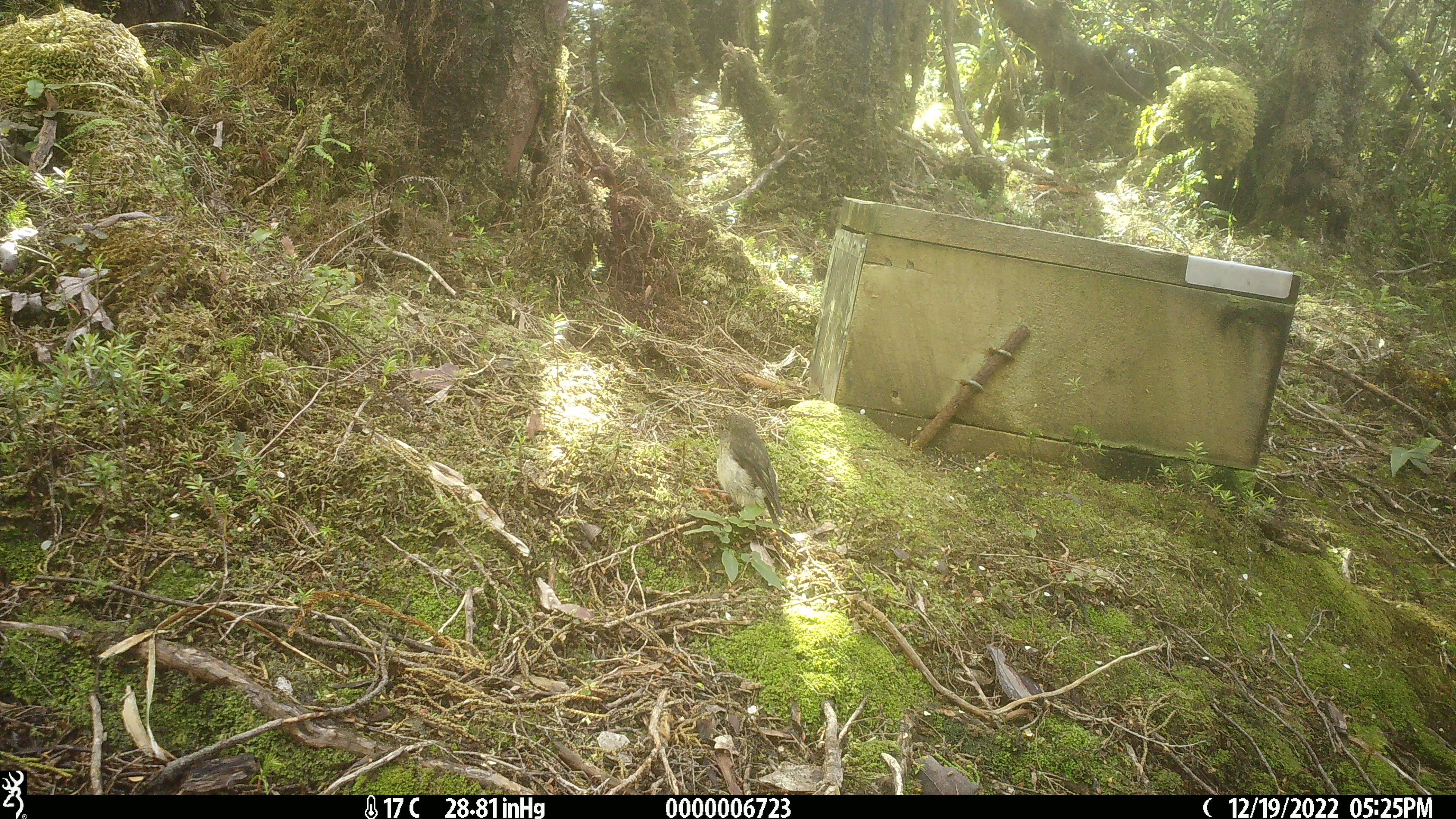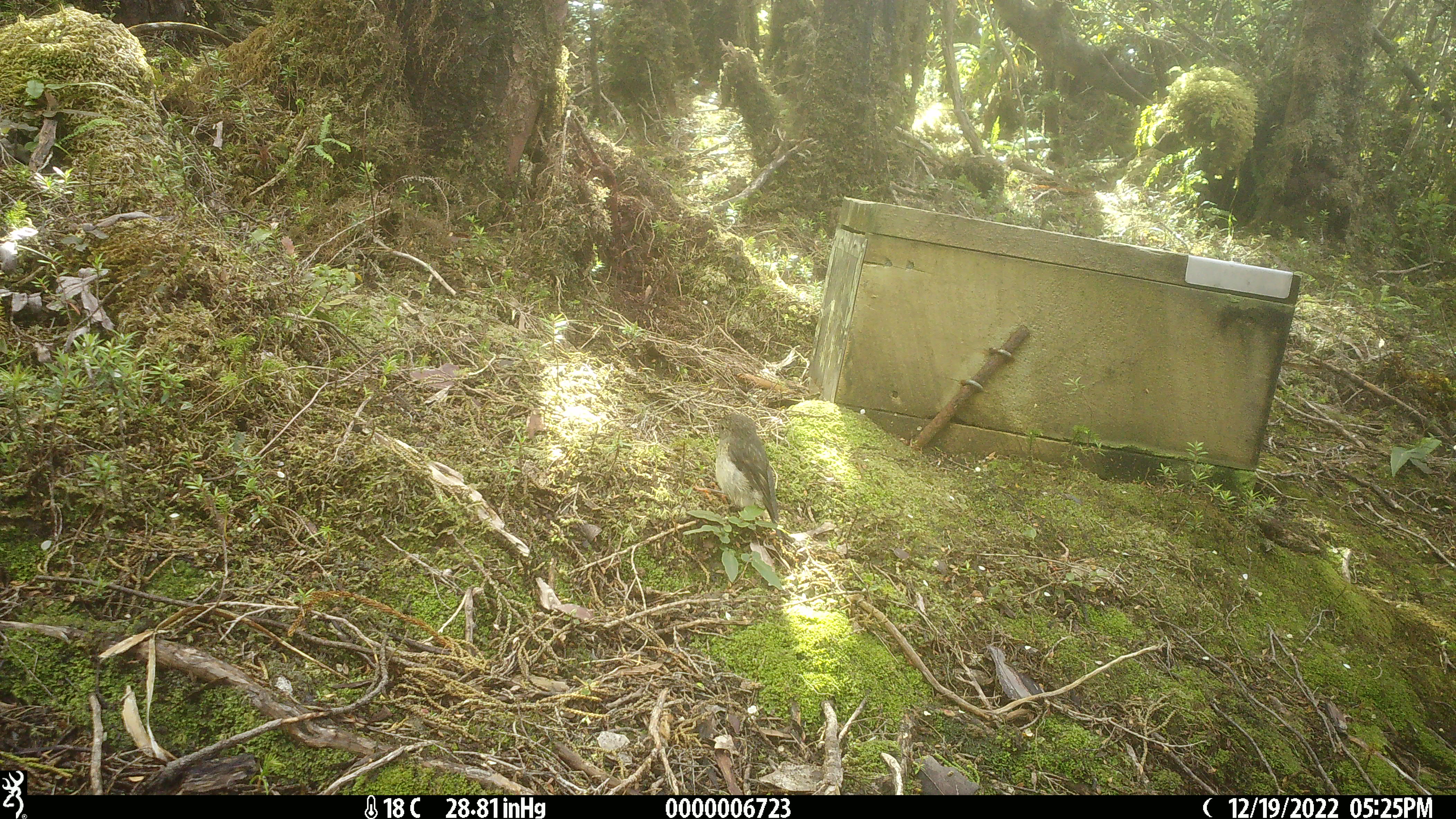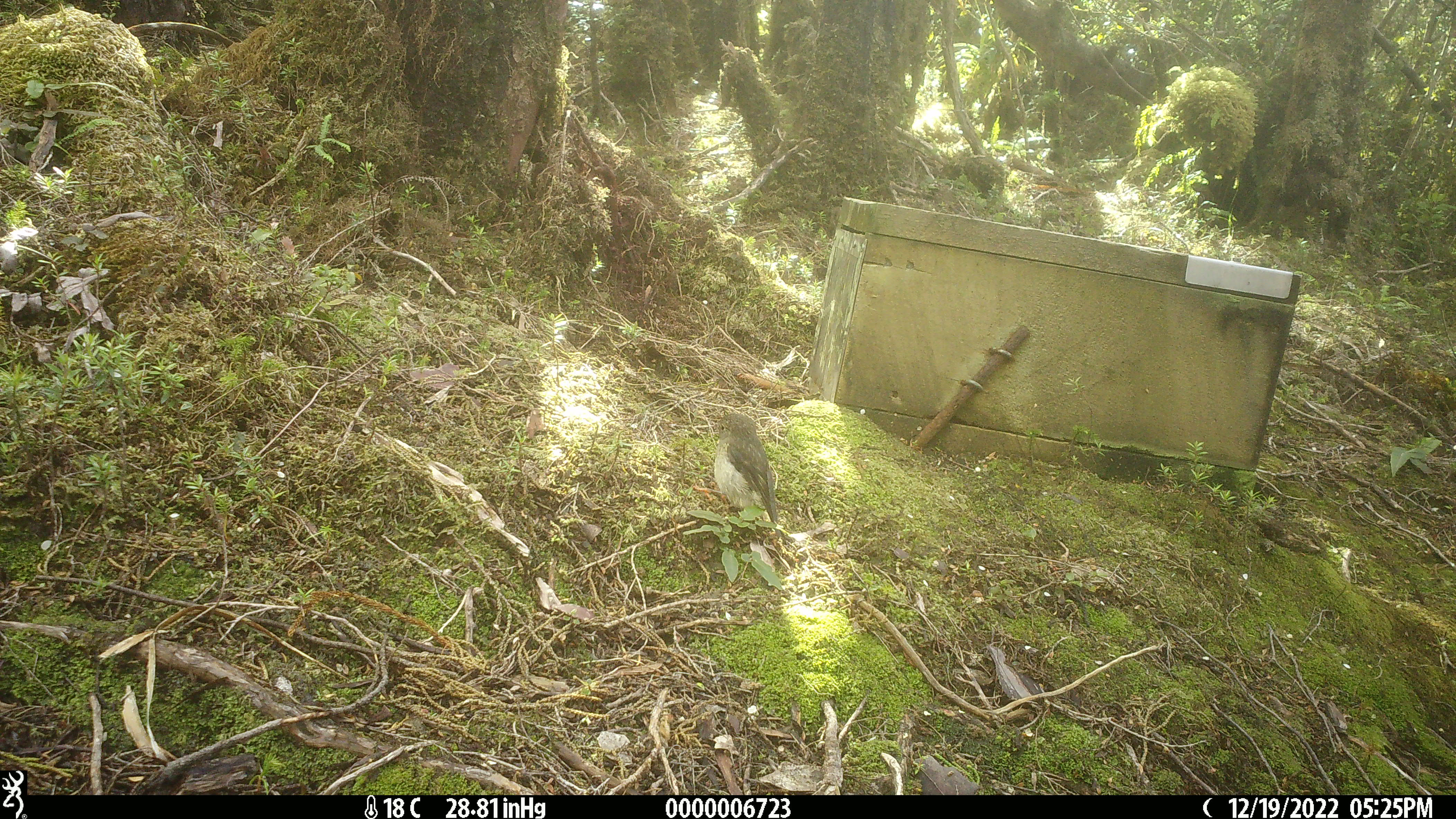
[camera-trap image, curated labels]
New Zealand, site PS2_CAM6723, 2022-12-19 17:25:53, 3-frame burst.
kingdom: Animalia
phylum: Chordata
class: Aves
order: Passeriformes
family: Petroicidae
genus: Petroica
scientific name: Petroica macrocephala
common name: tomtit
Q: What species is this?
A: Tomtit (Petroica macrocephala).